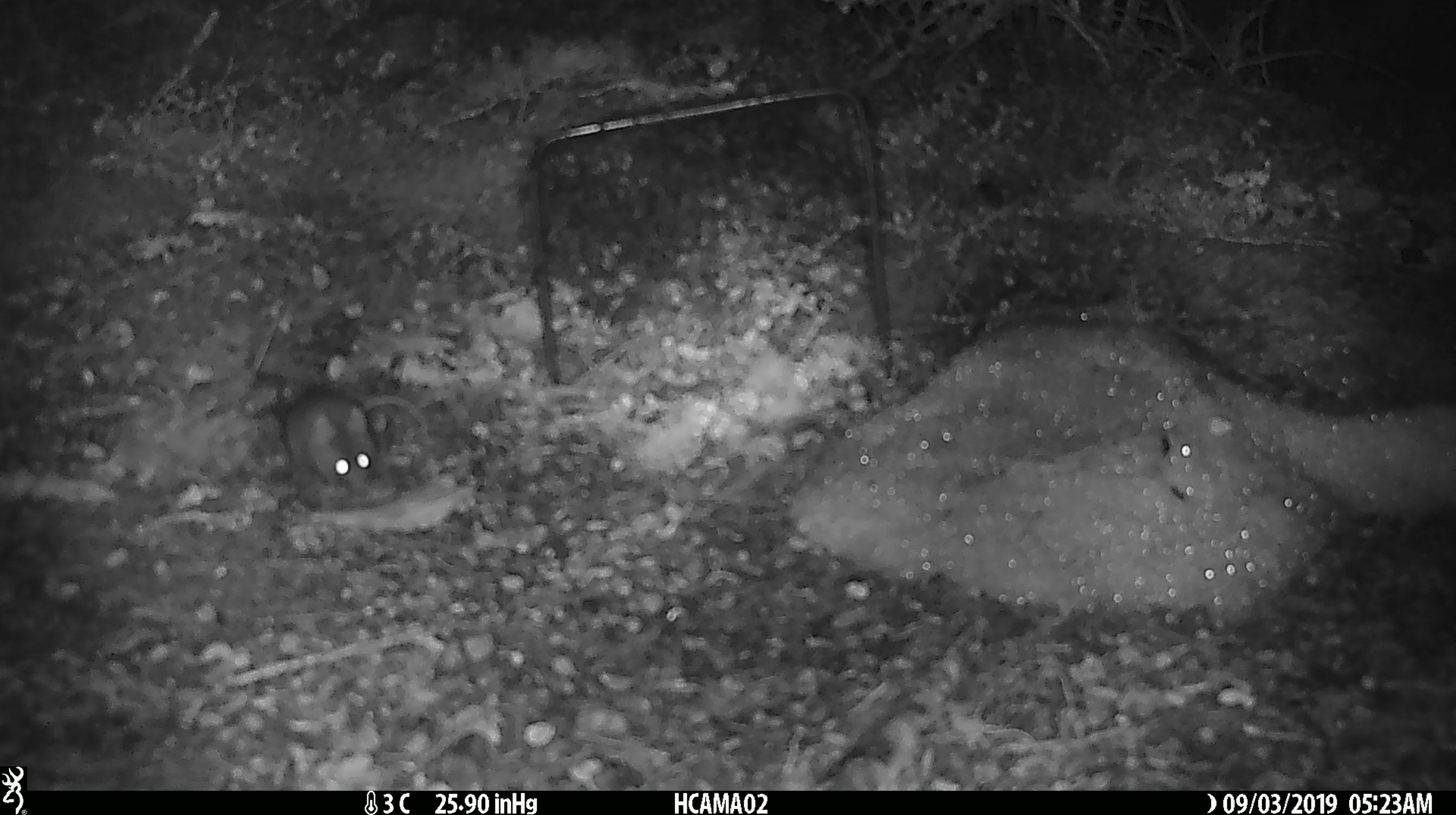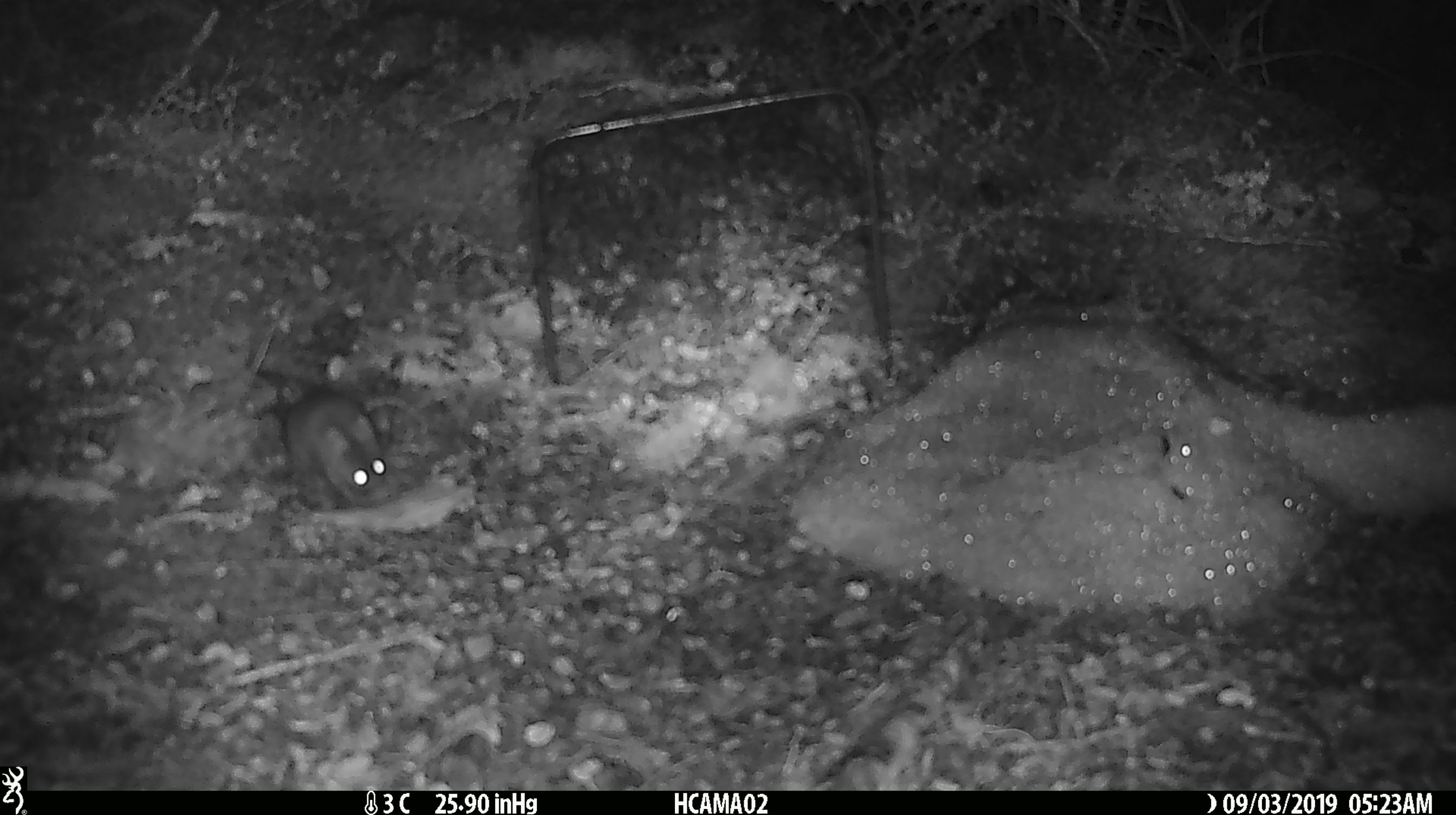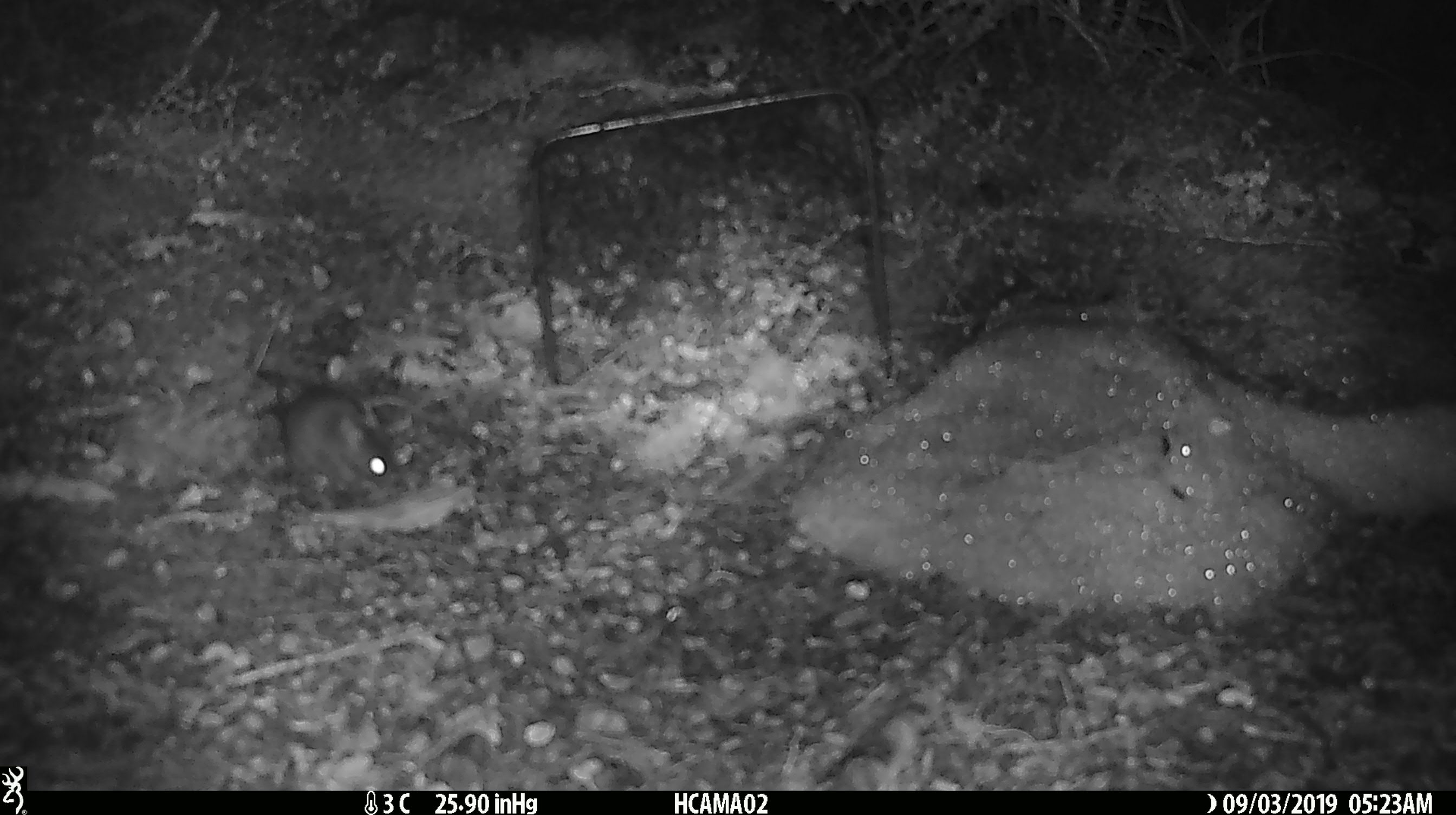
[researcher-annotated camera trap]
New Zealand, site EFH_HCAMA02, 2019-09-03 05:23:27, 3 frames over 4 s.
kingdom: Animalia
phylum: Chordata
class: Mammalia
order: Rodentia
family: Muridae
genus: Mus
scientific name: Mus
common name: mouse